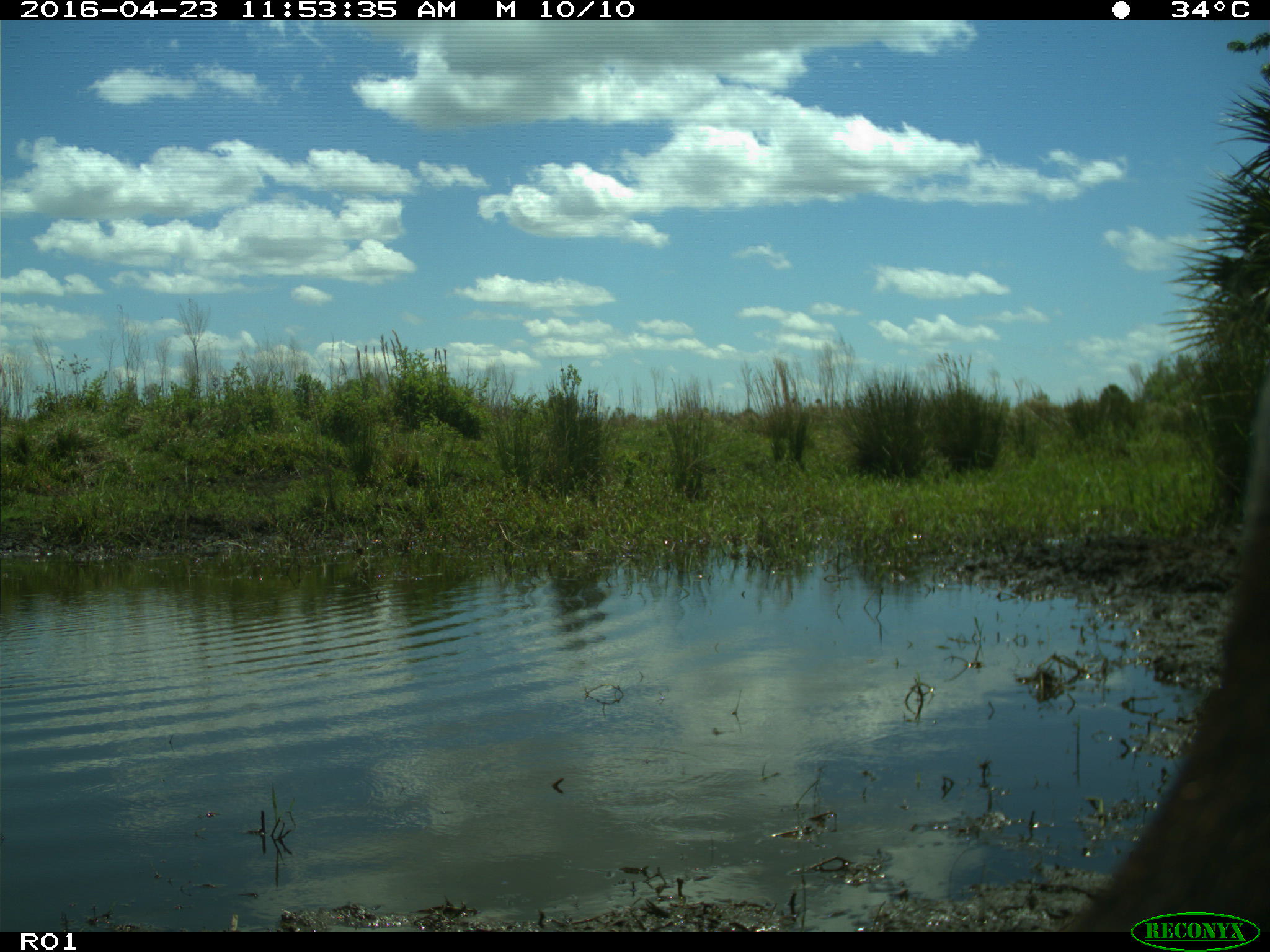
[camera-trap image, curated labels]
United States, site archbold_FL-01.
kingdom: Animalia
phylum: Chordata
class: Mammalia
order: Artiodactyla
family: Bovidae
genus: Bos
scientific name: Bos taurus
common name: domestic cow